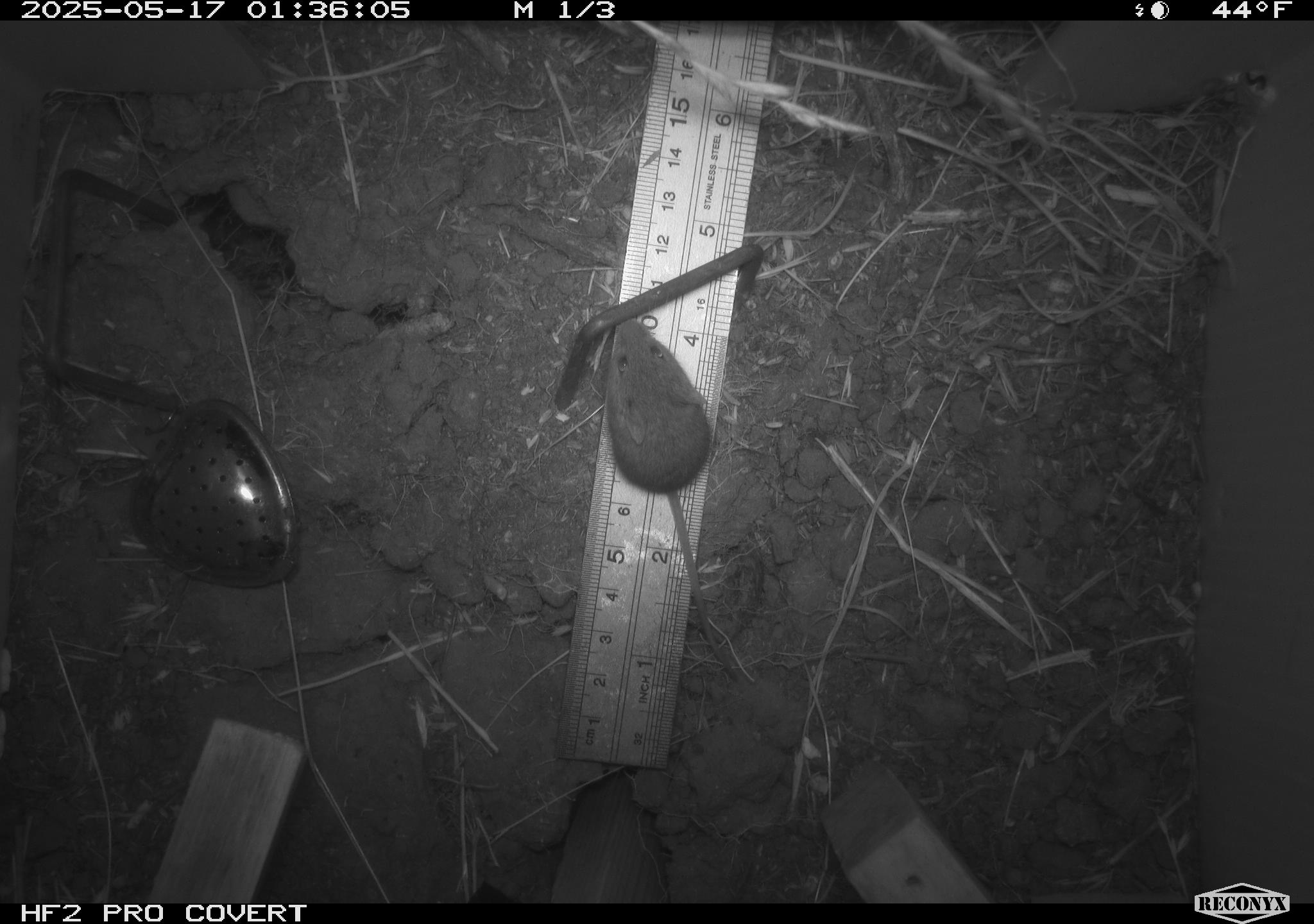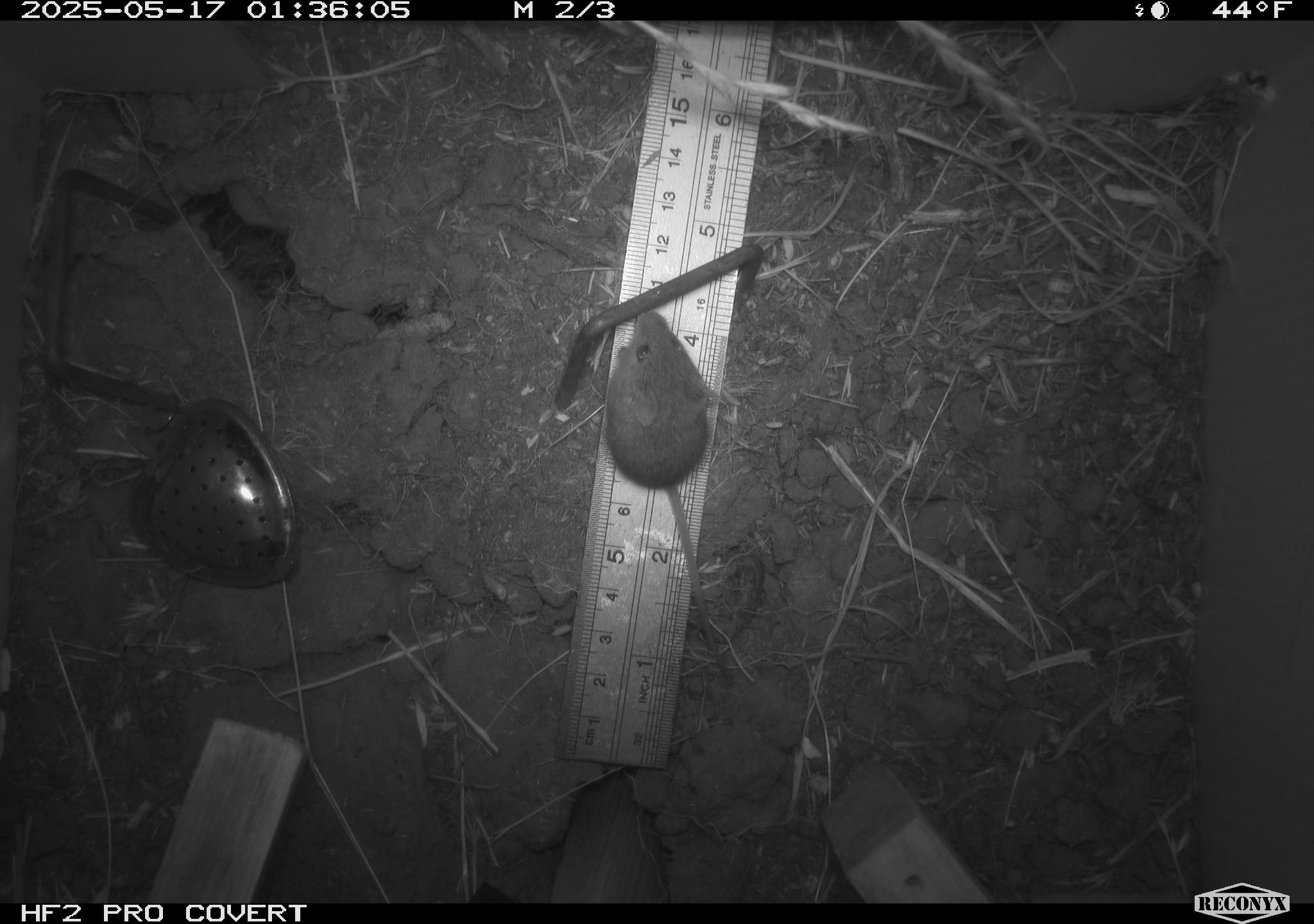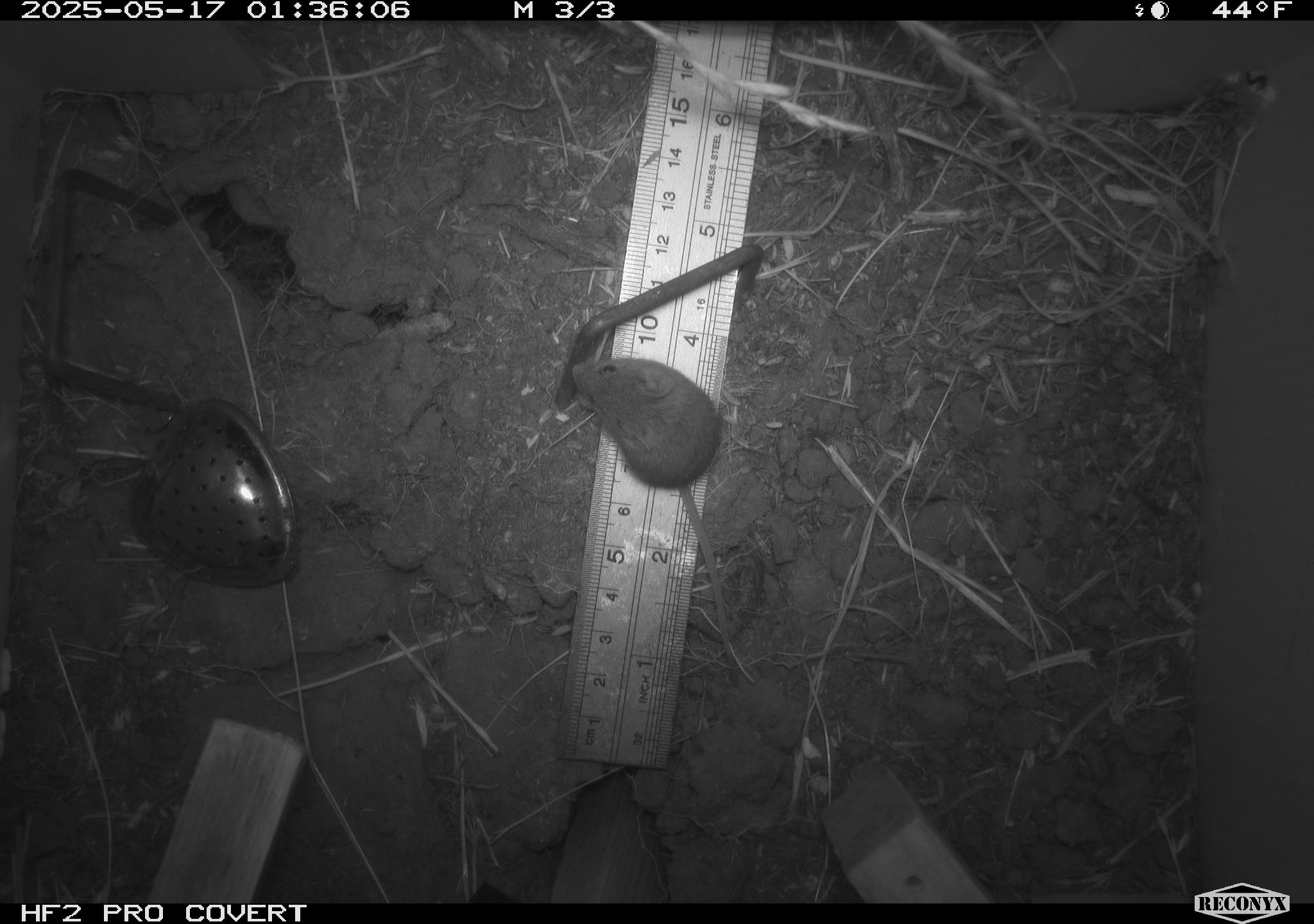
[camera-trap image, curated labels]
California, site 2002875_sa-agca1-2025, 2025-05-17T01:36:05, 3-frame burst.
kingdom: Animalia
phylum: Chordata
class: Mammalia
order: Rodentia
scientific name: Rodentia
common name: mouse species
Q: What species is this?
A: Mouse species (Rodentia).